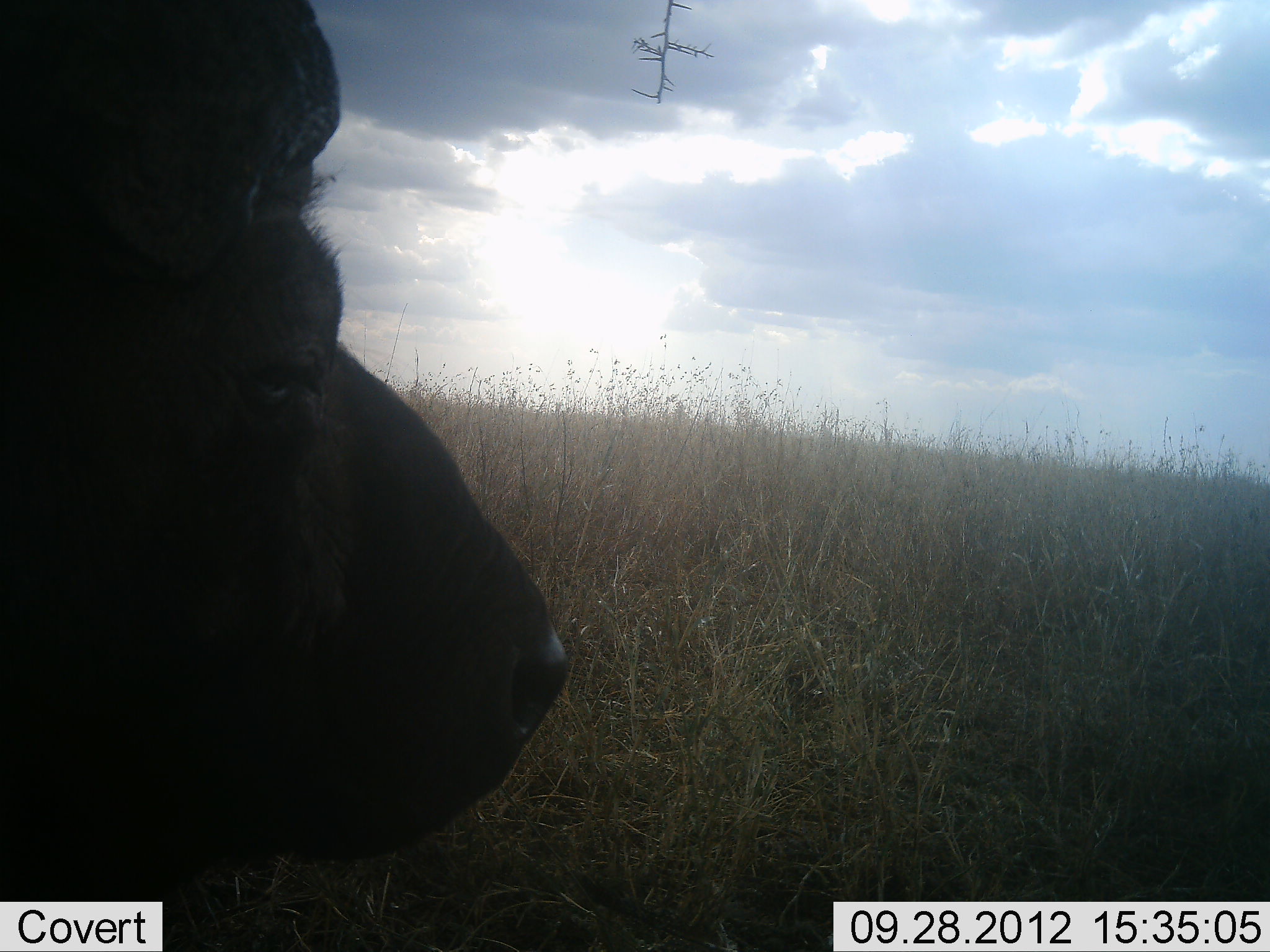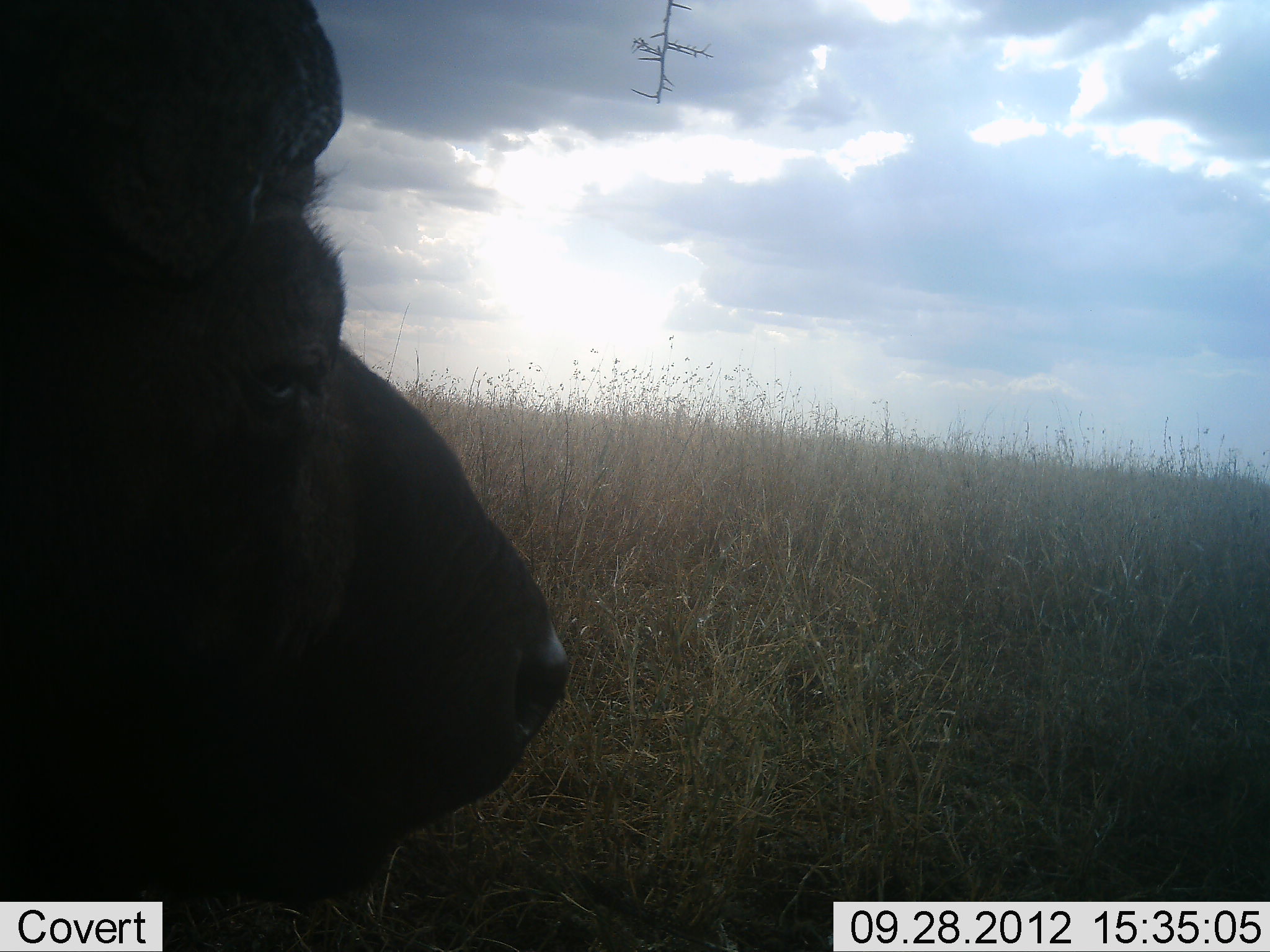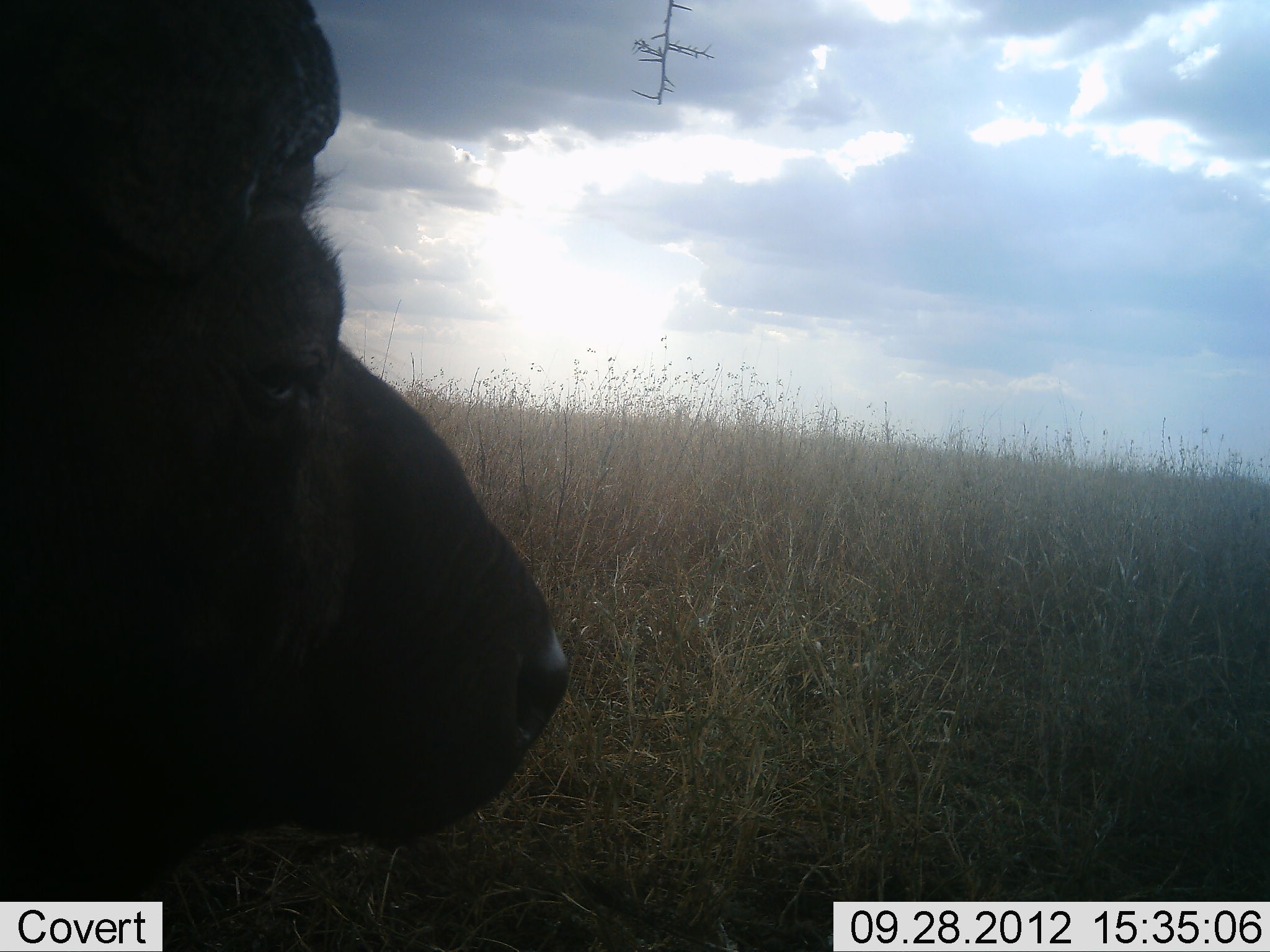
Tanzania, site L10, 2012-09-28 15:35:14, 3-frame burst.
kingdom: Animalia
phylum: Chordata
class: Mammalia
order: Artiodactyla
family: Bovidae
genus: Syncerus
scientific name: Syncerus caffer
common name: cape buffalo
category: buffalo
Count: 1.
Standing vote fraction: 20%.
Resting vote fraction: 50%.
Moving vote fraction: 0%.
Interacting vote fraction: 0%.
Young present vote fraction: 0%.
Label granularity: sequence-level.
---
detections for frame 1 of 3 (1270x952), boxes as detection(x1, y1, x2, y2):
animal: detection(0, 1, 572, 951)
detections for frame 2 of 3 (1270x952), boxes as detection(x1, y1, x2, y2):
animal: detection(0, 1, 573, 951)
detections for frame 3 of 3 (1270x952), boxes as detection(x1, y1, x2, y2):
animal: detection(1, 2, 573, 952)